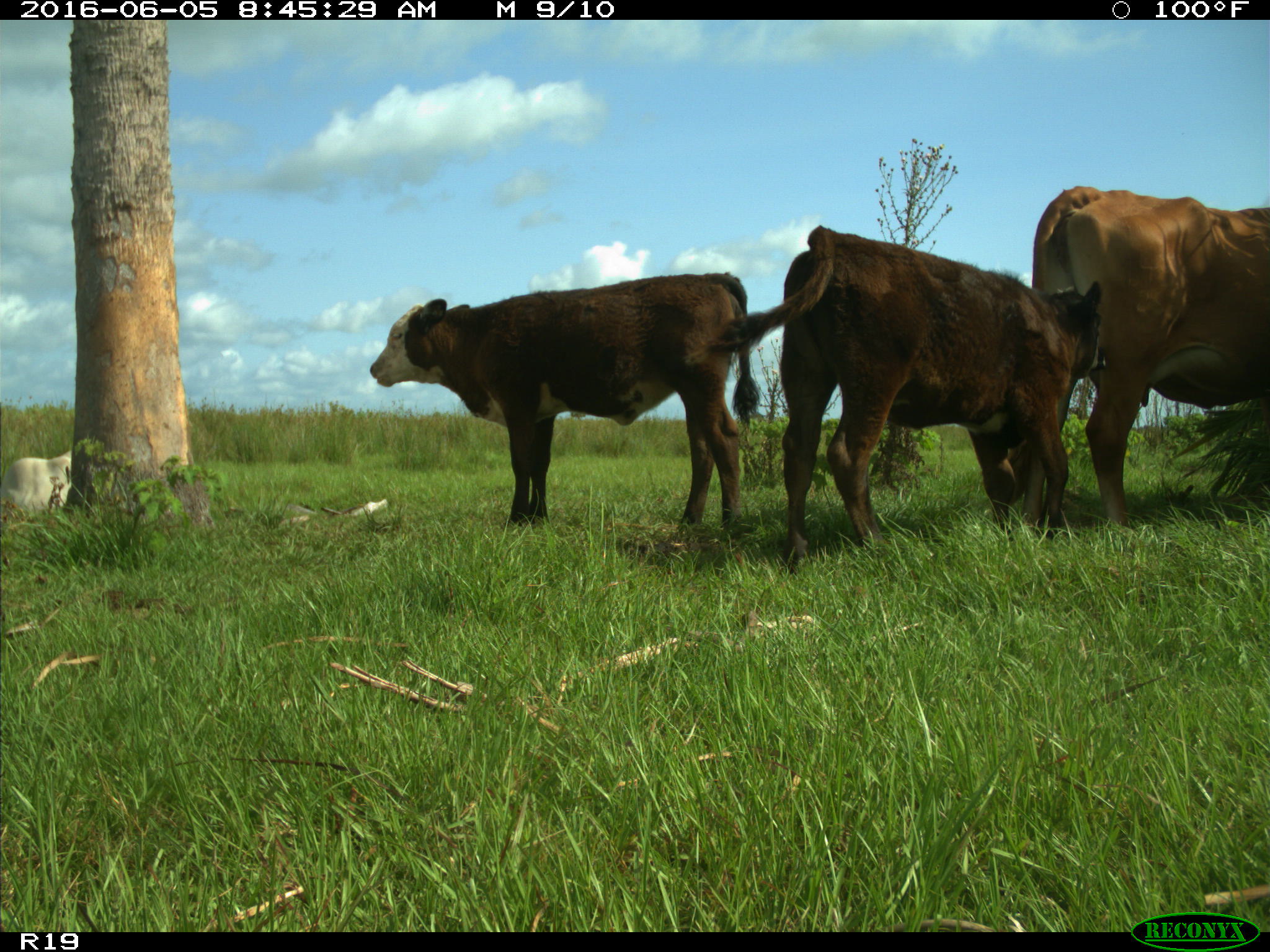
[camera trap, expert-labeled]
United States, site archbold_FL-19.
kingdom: Animalia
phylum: Chordata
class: Mammalia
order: Artiodactyla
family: Bovidae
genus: Bos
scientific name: Bos taurus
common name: domestic cow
Bos taurus (domestic cow).